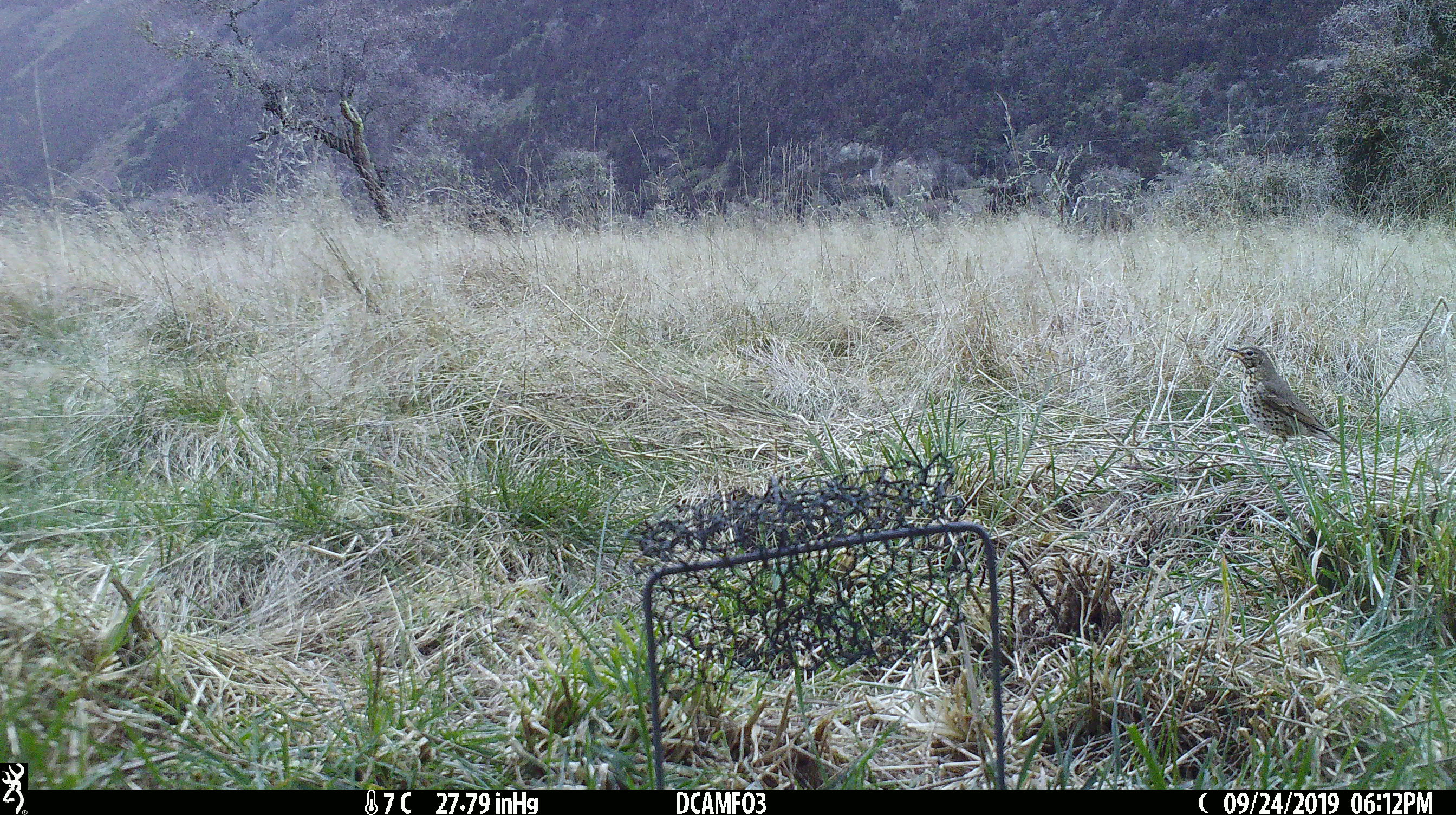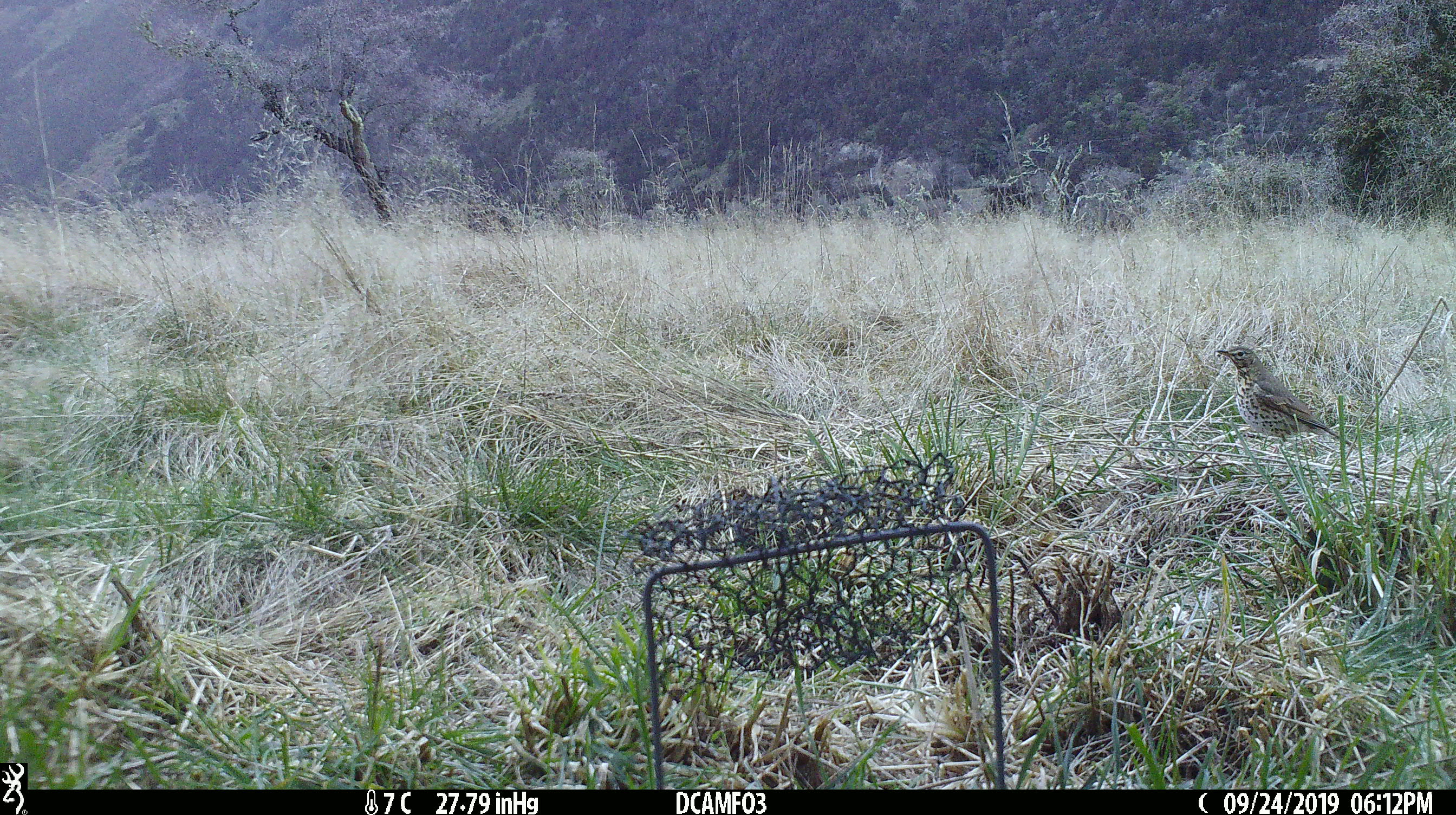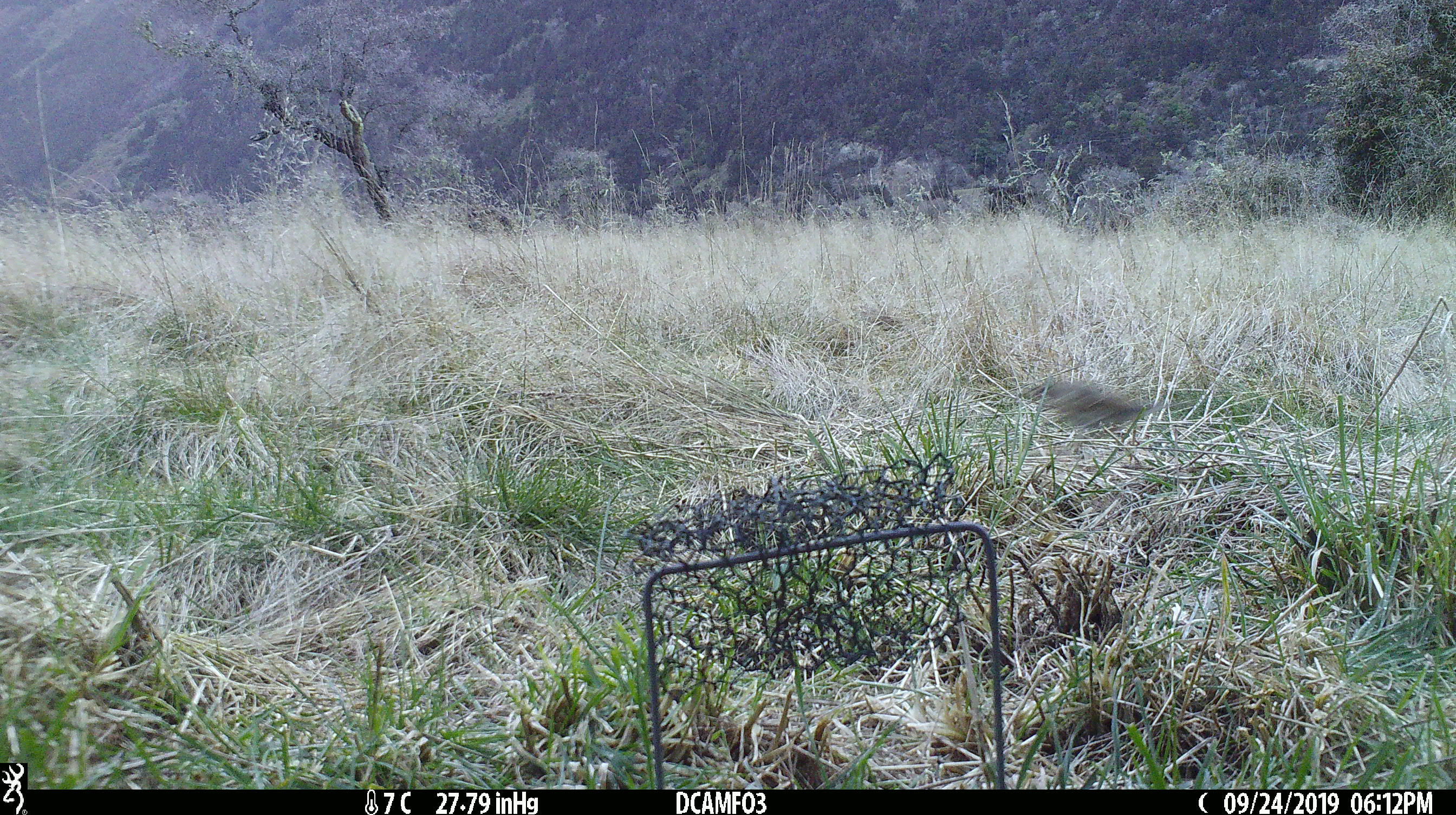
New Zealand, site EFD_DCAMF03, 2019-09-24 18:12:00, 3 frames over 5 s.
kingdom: Animalia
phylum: Chordata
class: Aves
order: Passeriformes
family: Turdidae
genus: Turdus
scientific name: Turdus philomelos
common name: song thrush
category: thrush